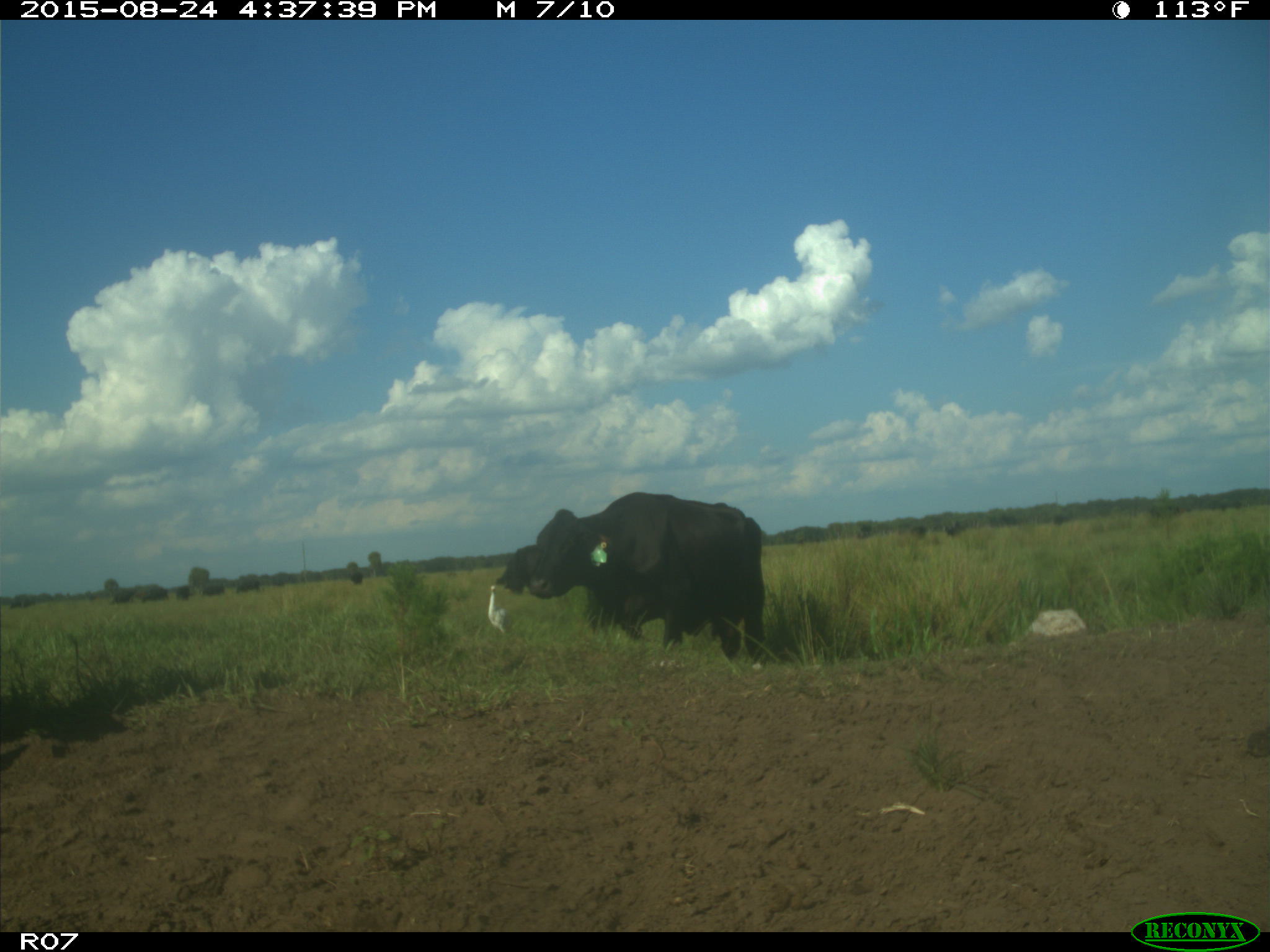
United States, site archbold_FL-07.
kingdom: Animalia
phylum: Chordata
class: Mammalia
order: Artiodactyla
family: Bovidae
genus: Bos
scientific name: Bos taurus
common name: domestic cow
Bos taurus (domestic cow).